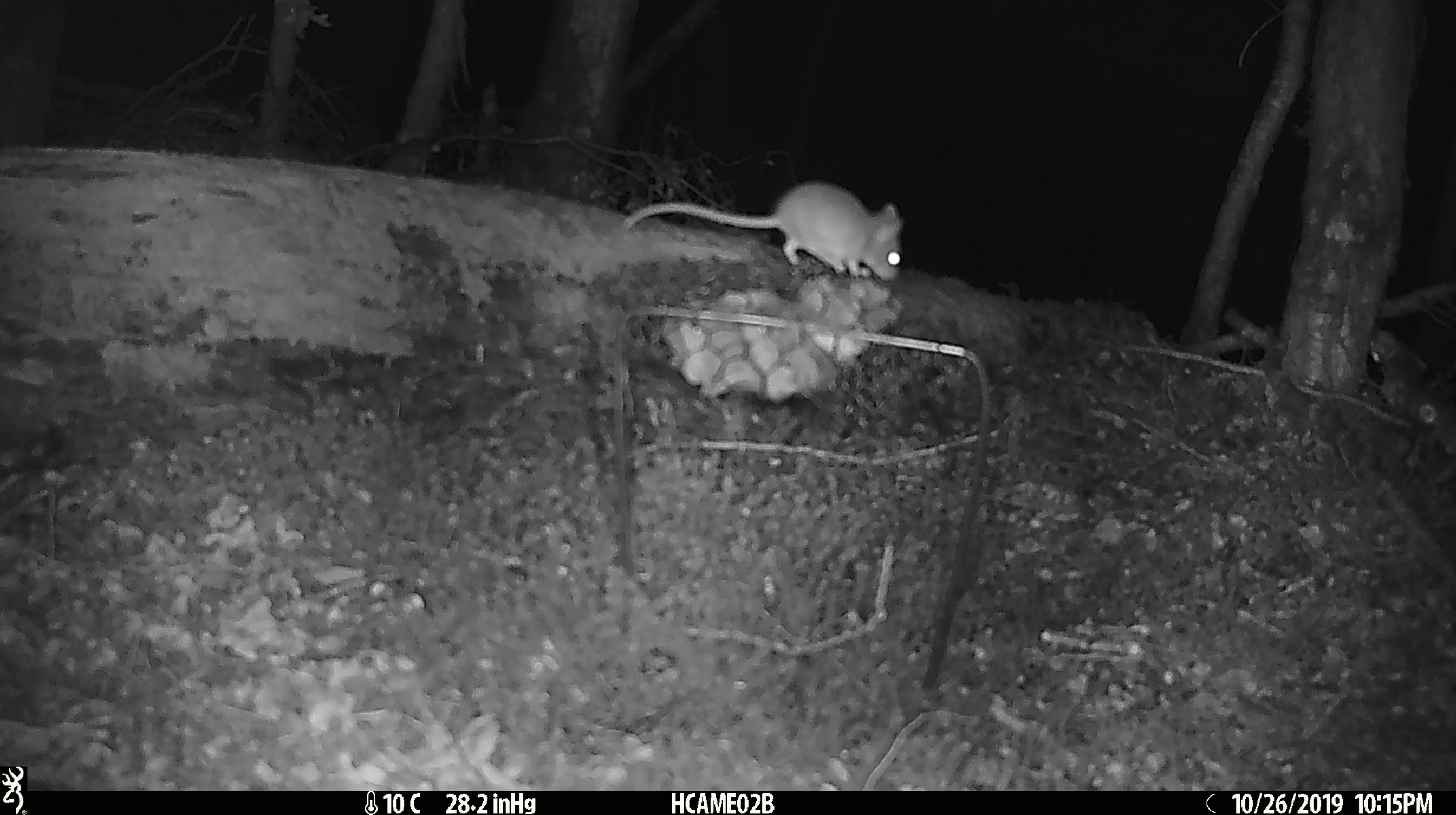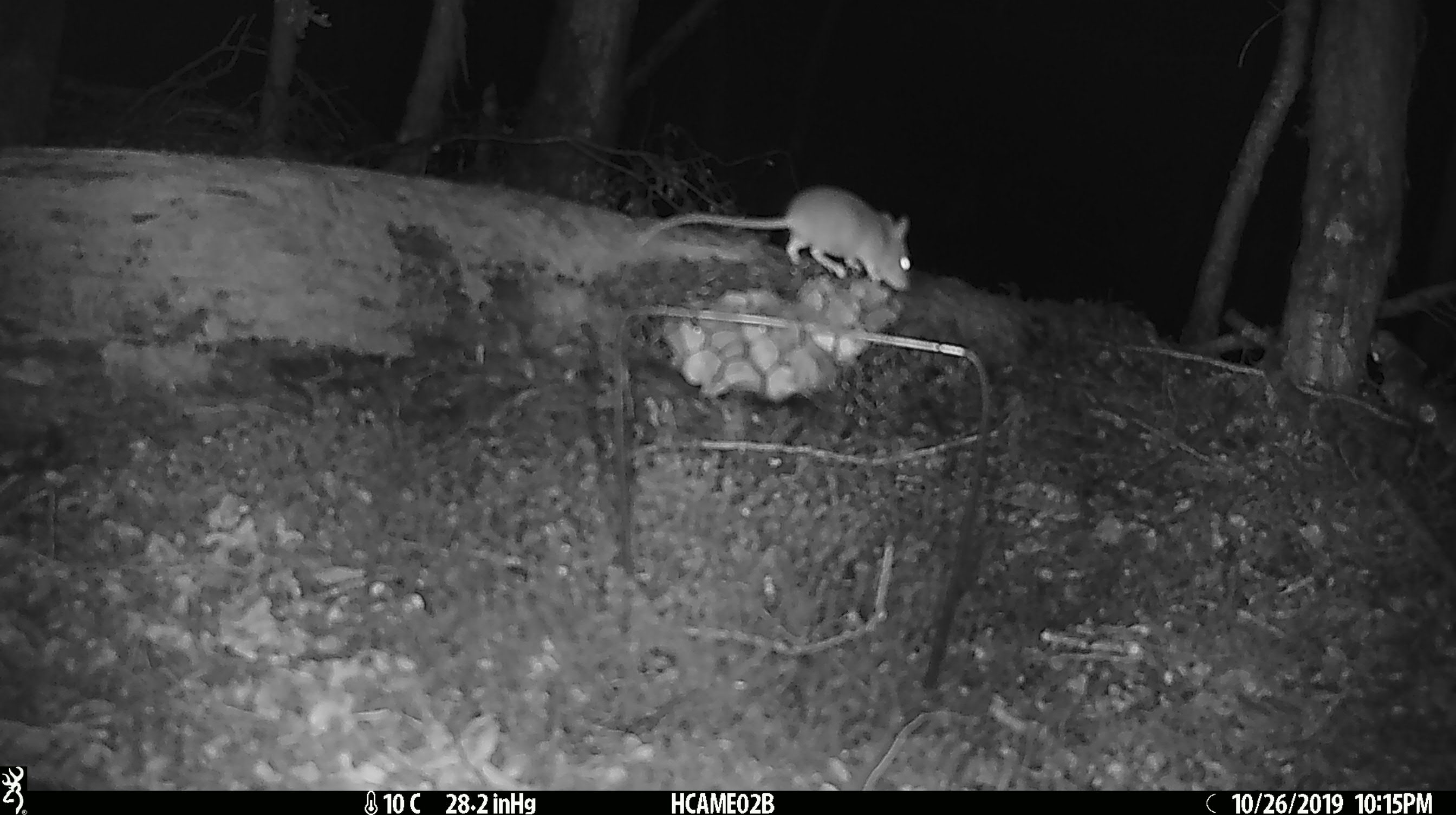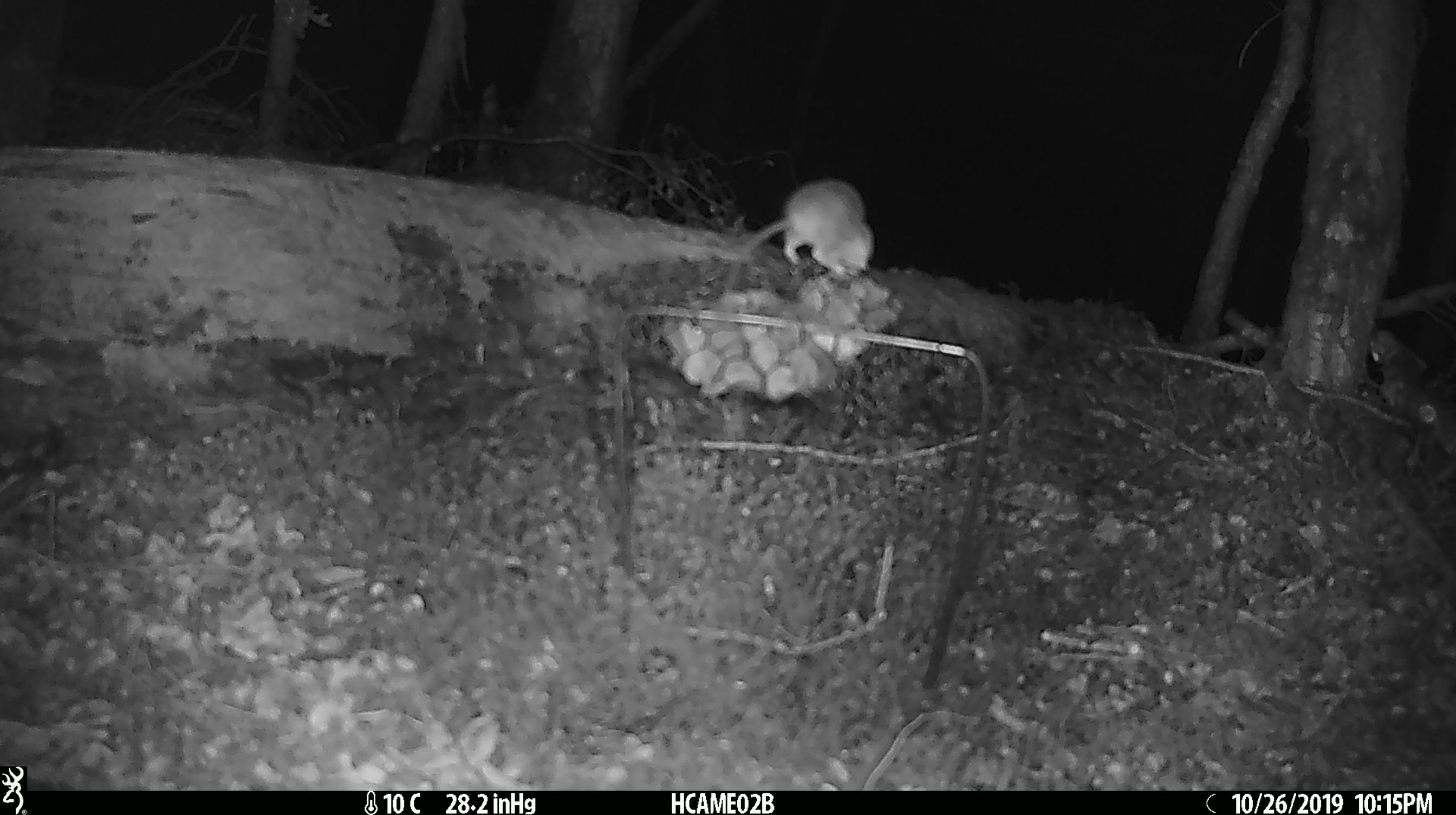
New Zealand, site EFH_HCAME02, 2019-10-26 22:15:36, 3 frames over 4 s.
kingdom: Animalia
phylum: Chordata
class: Mammalia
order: Rodentia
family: Muridae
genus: Mus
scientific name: Mus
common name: mouse